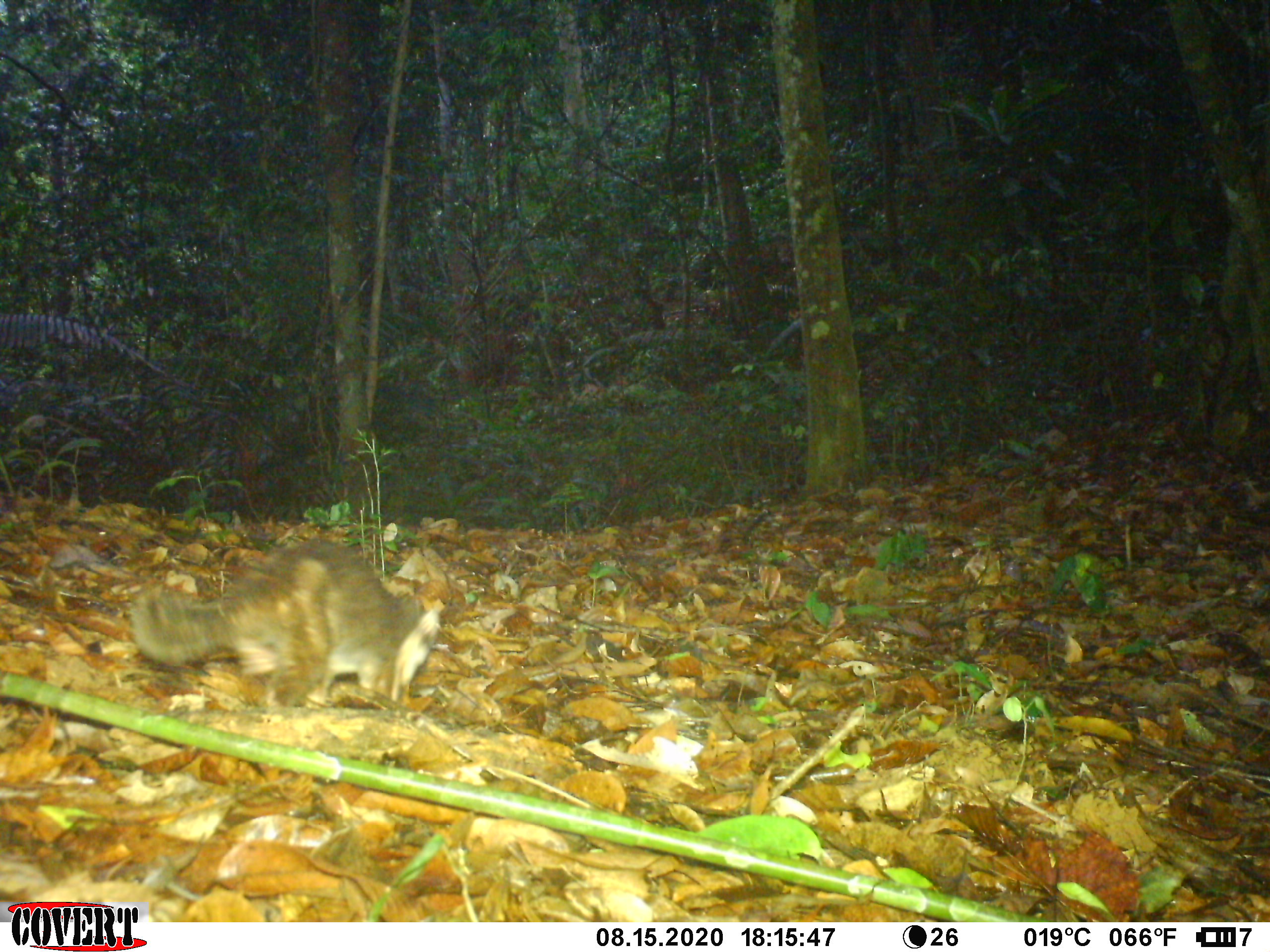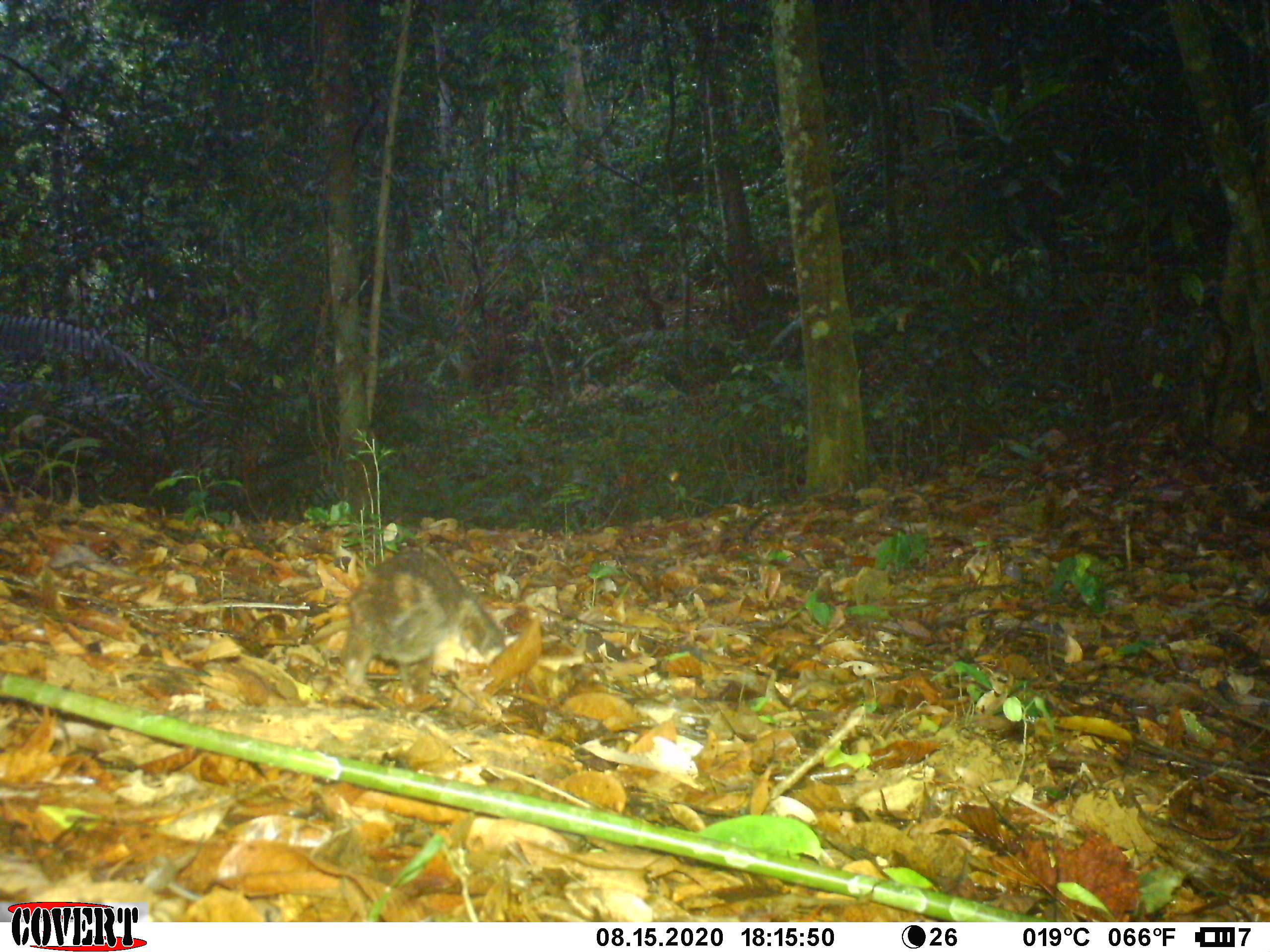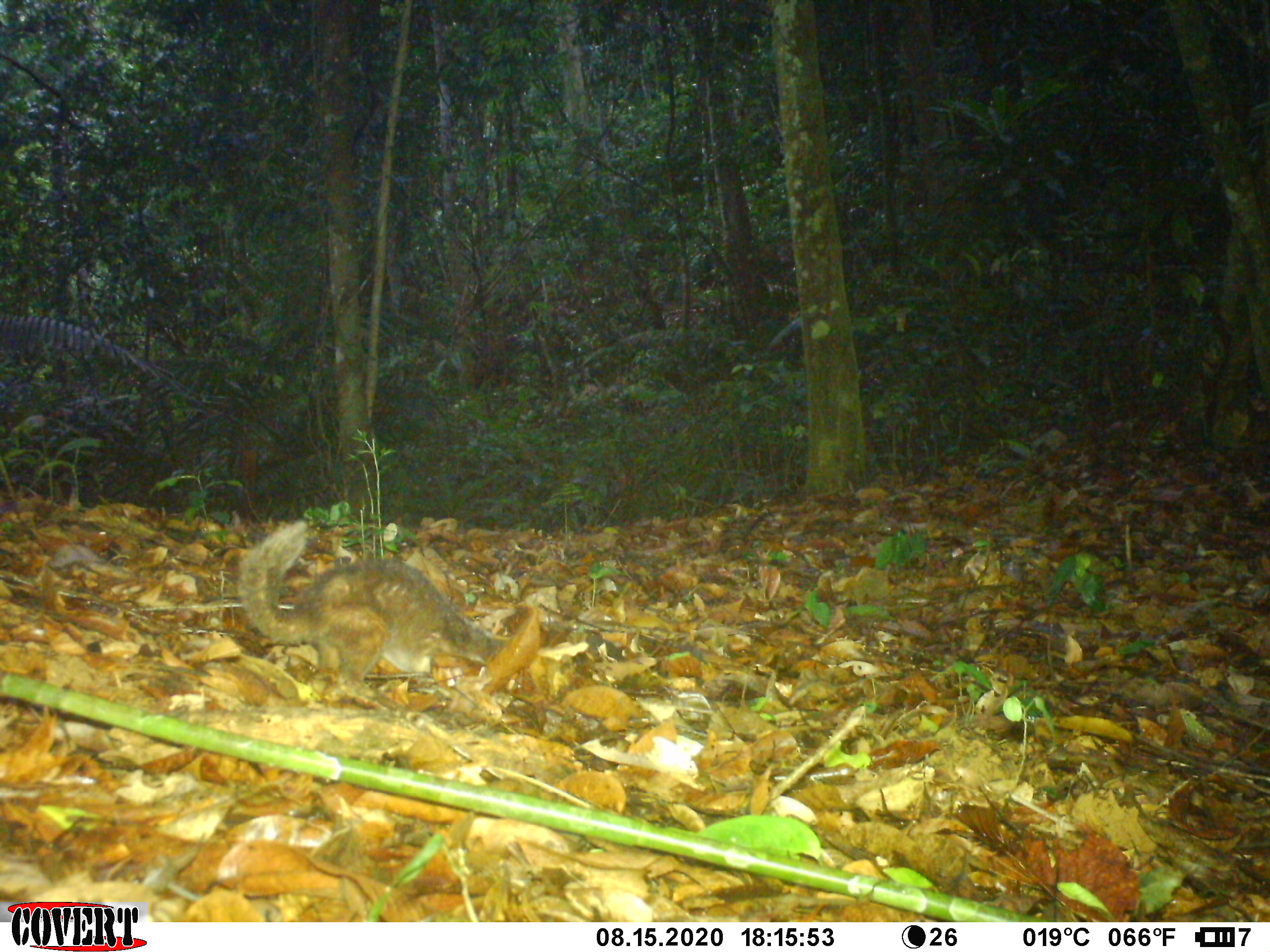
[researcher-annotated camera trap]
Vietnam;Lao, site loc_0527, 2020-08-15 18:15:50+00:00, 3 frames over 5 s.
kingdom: Animalia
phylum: Chordata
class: Mammalia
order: Carnivora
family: Mustelidae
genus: Melogale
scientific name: Melogale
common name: ferret badger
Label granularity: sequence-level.